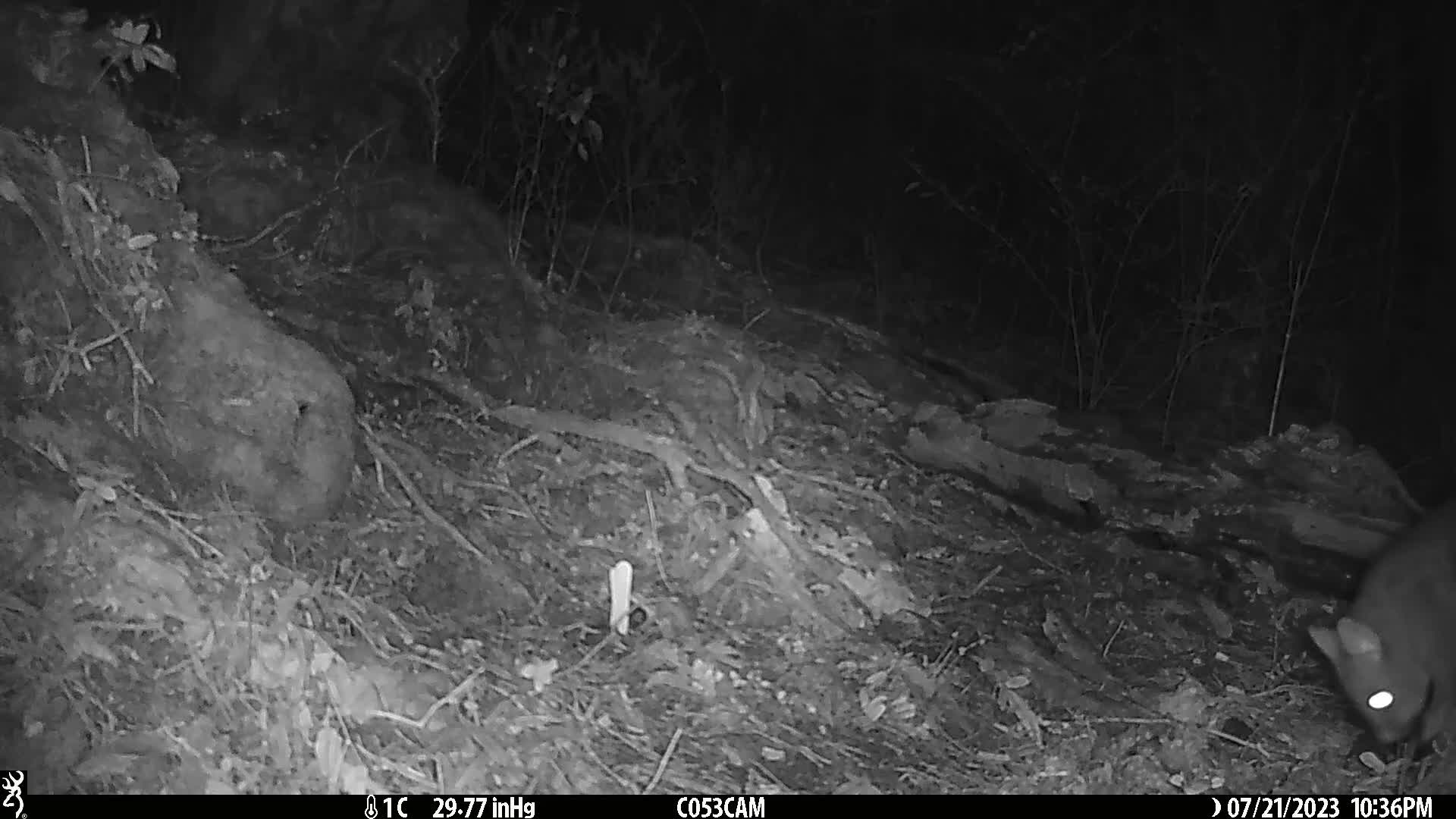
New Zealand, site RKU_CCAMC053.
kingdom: Animalia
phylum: Chordata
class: Mammalia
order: Diprotodontia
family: Phalangeridae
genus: Trichosurus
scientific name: Trichosurus vulpecula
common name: common brushtail possum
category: possum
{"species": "possum (common brushtail possum) (Trichosurus vulpecula)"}